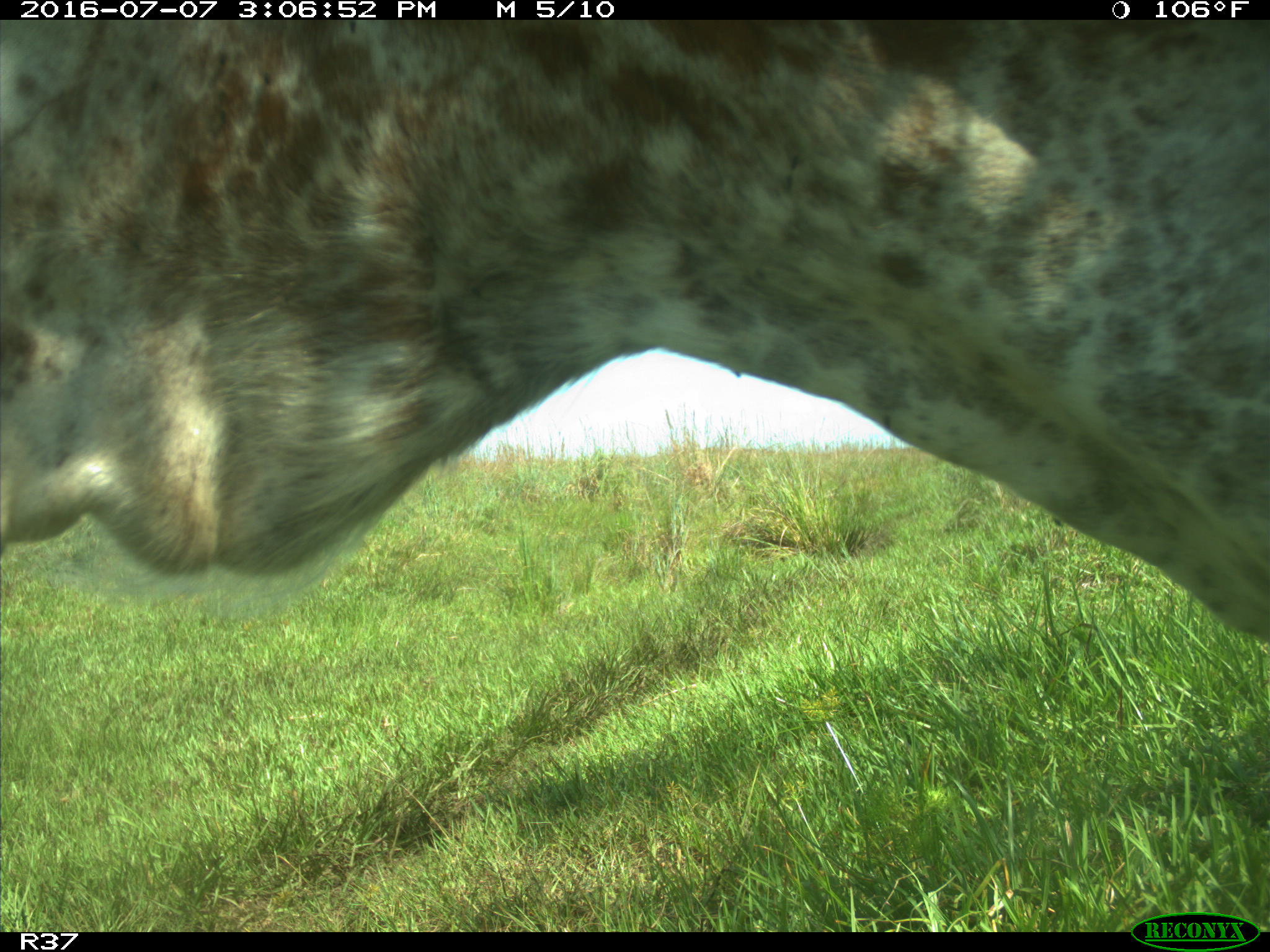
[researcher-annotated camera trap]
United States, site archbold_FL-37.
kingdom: Animalia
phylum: Chordata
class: Mammalia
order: Artiodactyla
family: Bovidae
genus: Bos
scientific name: Bos taurus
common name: domestic cow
Bos taurus (domestic cow).